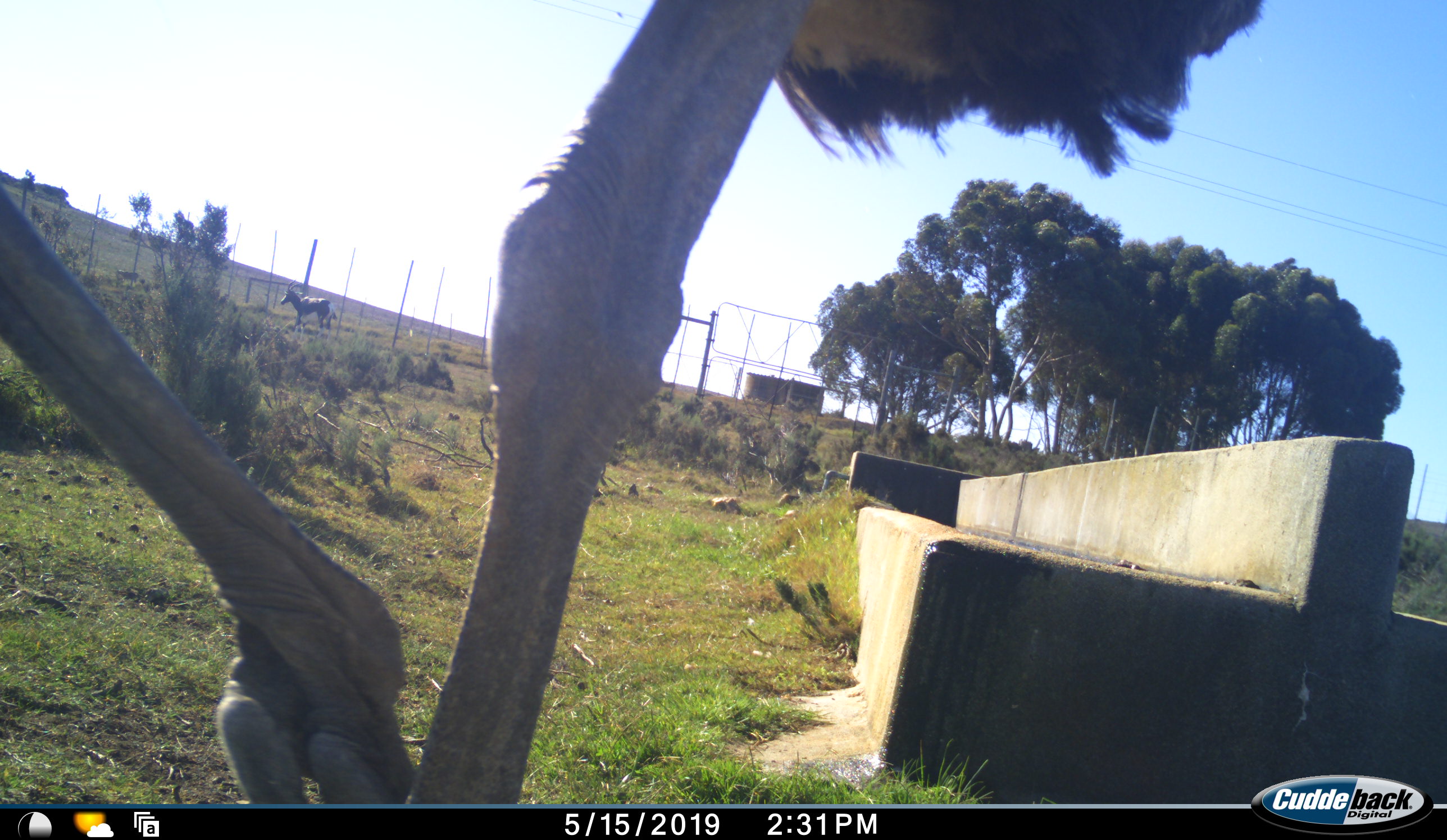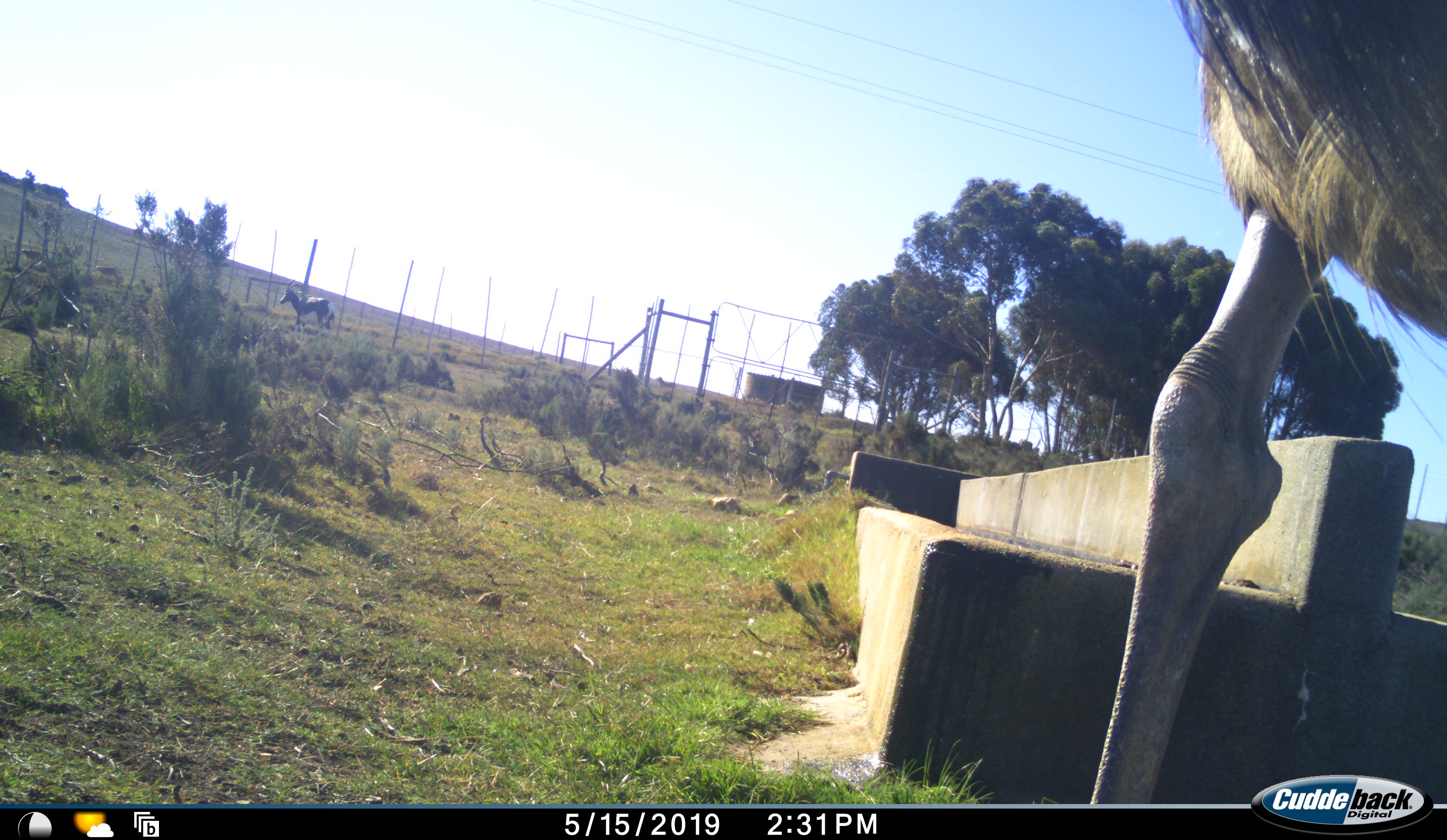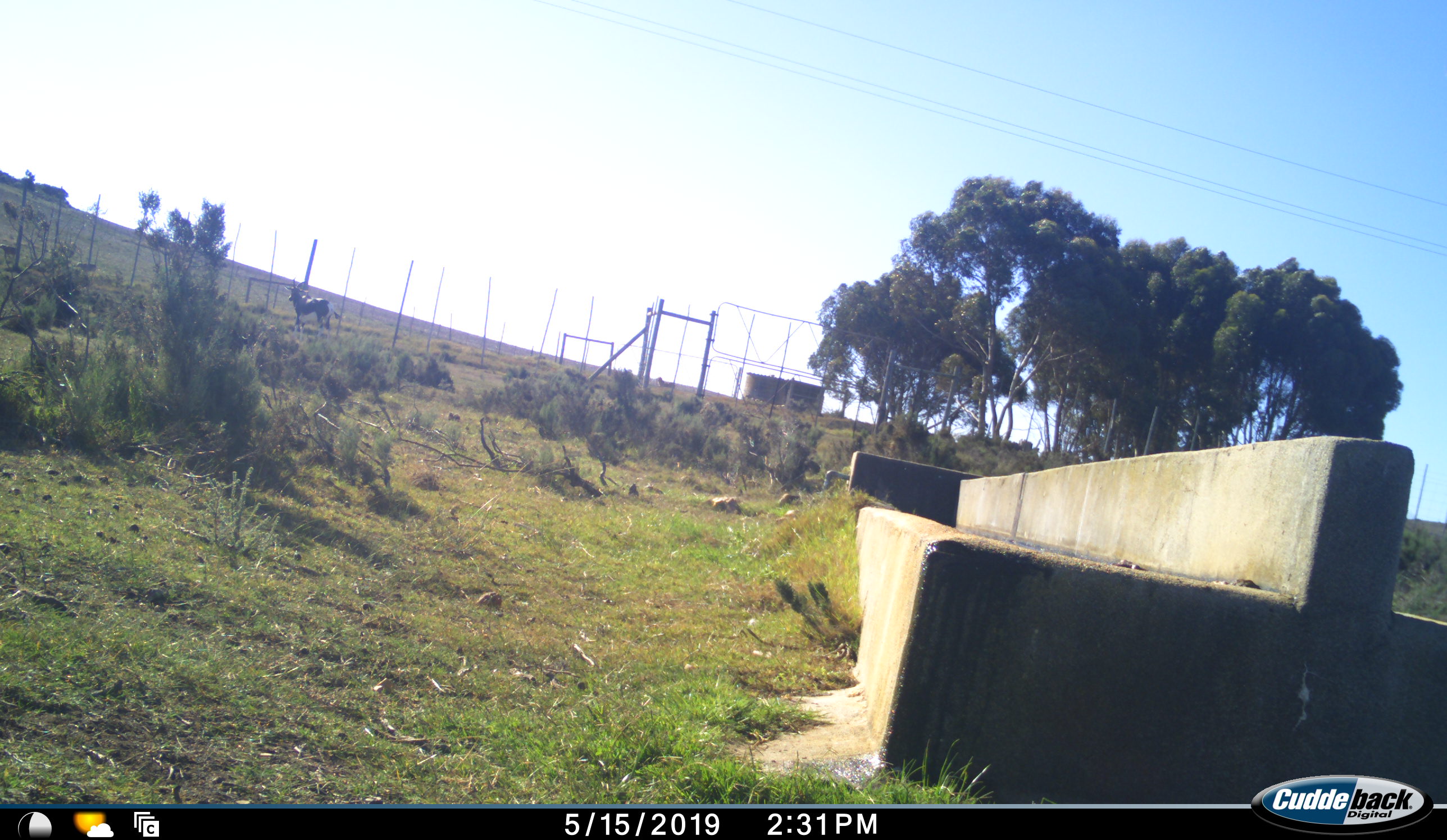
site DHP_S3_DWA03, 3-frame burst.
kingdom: Animalia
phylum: Chordata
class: Aves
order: Struthioniformes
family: Struthionidae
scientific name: Struthionidae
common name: ostrich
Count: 1.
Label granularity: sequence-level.